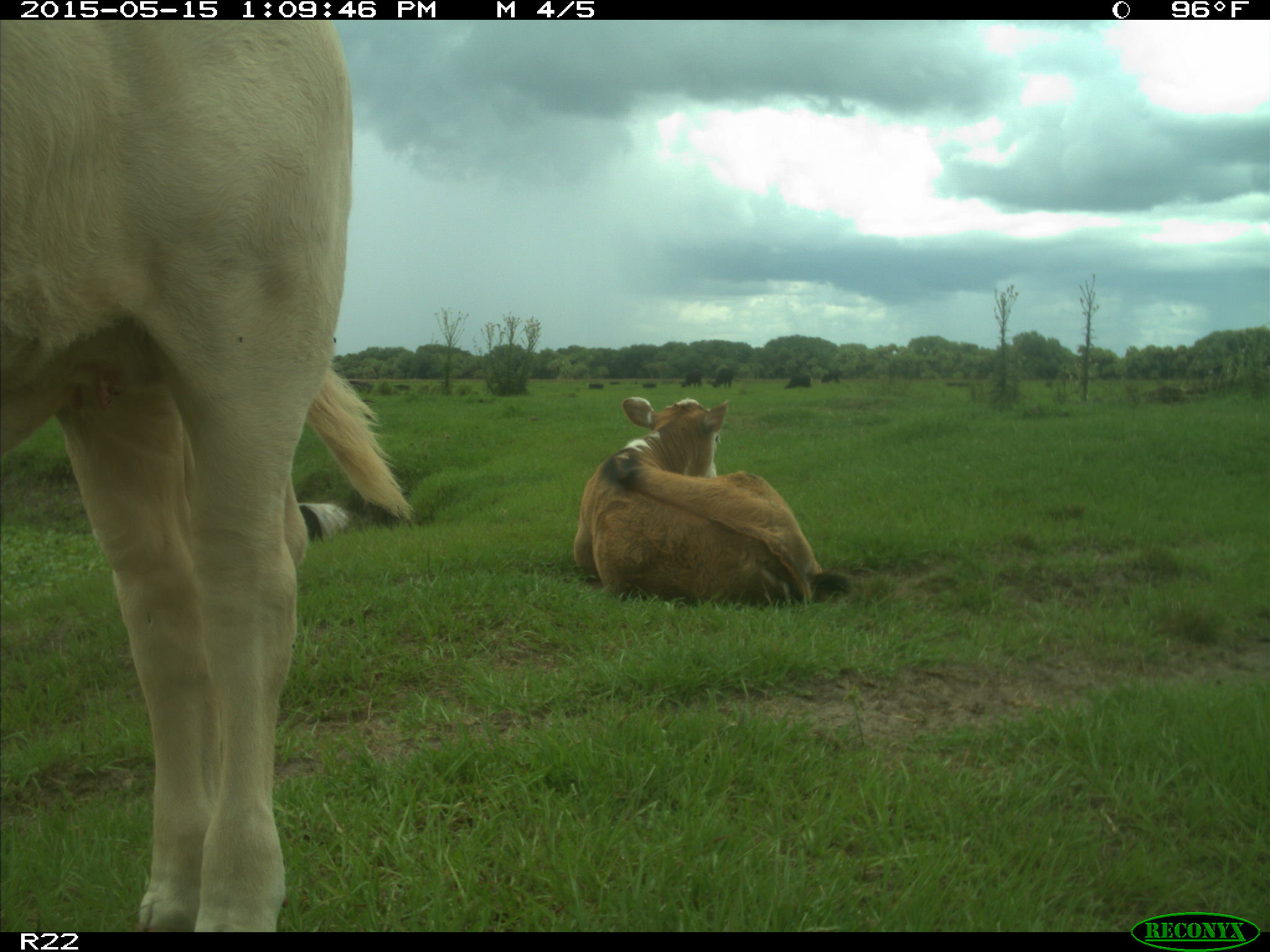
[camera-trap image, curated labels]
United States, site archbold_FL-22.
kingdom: Animalia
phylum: Chordata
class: Mammalia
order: Artiodactyla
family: Bovidae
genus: Bos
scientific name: Bos taurus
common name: domestic cow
Bos taurus (domestic cow).